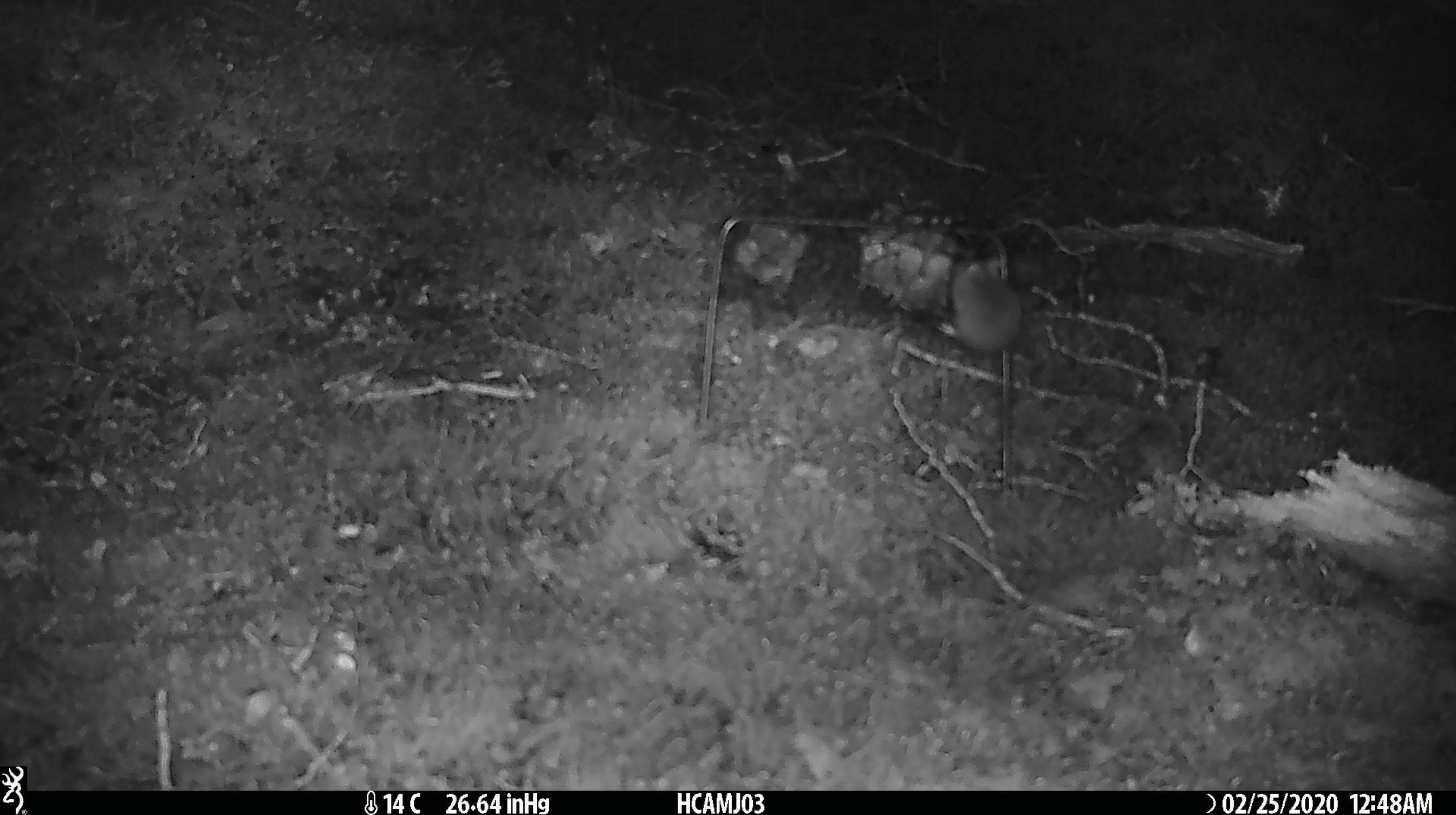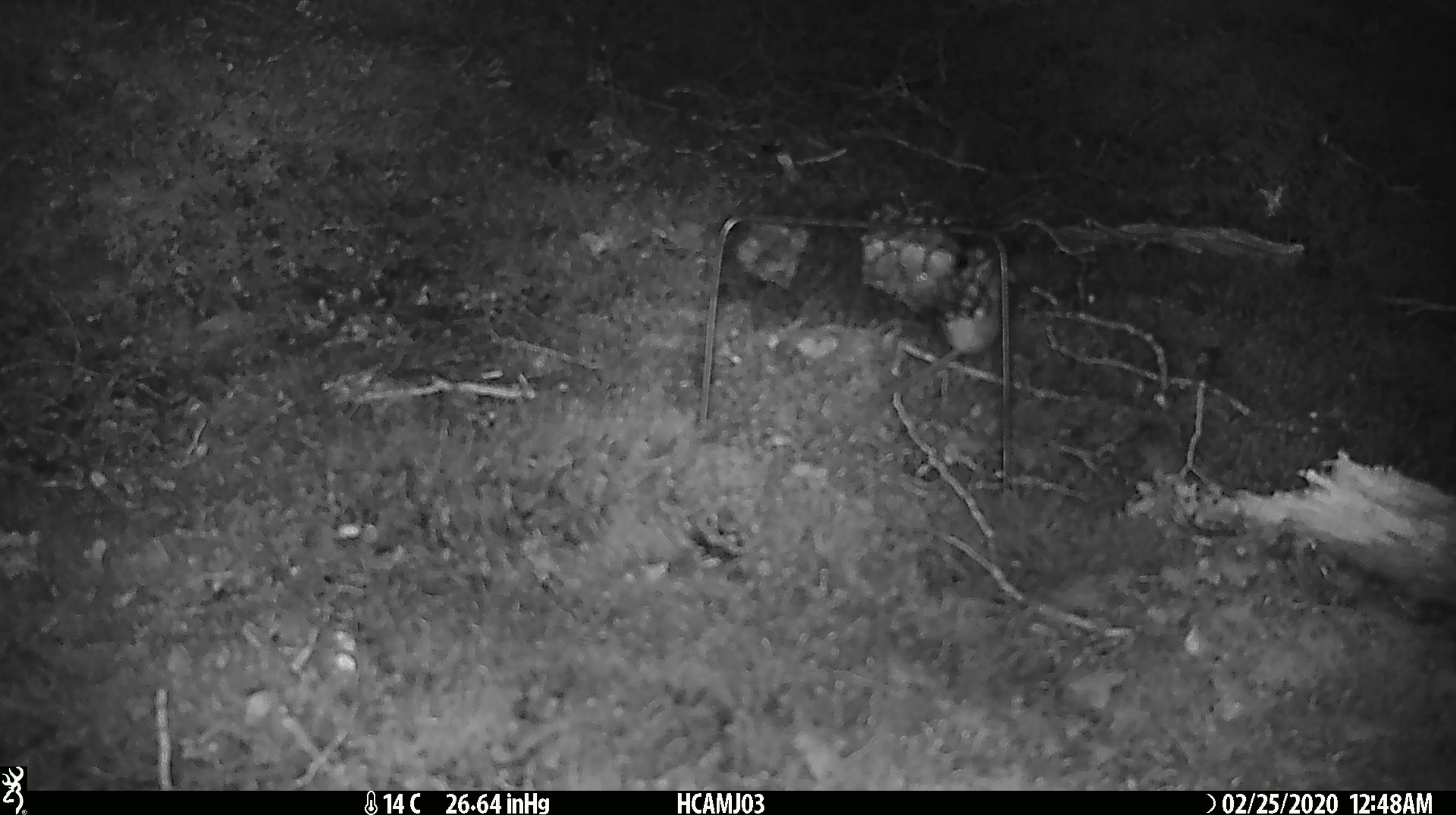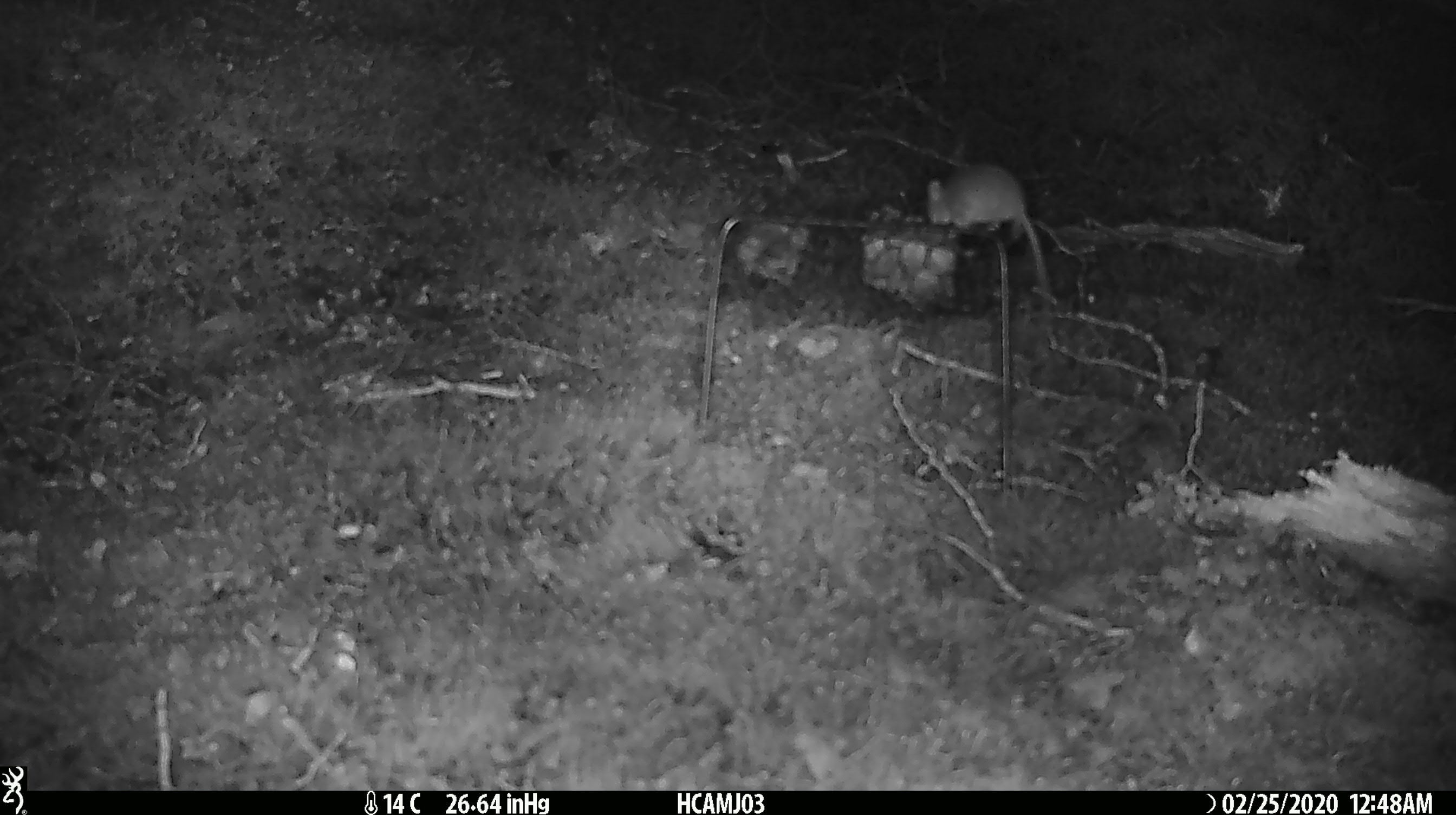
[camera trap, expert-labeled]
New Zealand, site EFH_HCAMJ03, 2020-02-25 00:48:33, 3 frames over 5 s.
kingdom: Animalia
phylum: Chordata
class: Mammalia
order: Rodentia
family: Muridae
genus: Mus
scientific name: Mus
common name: mouse